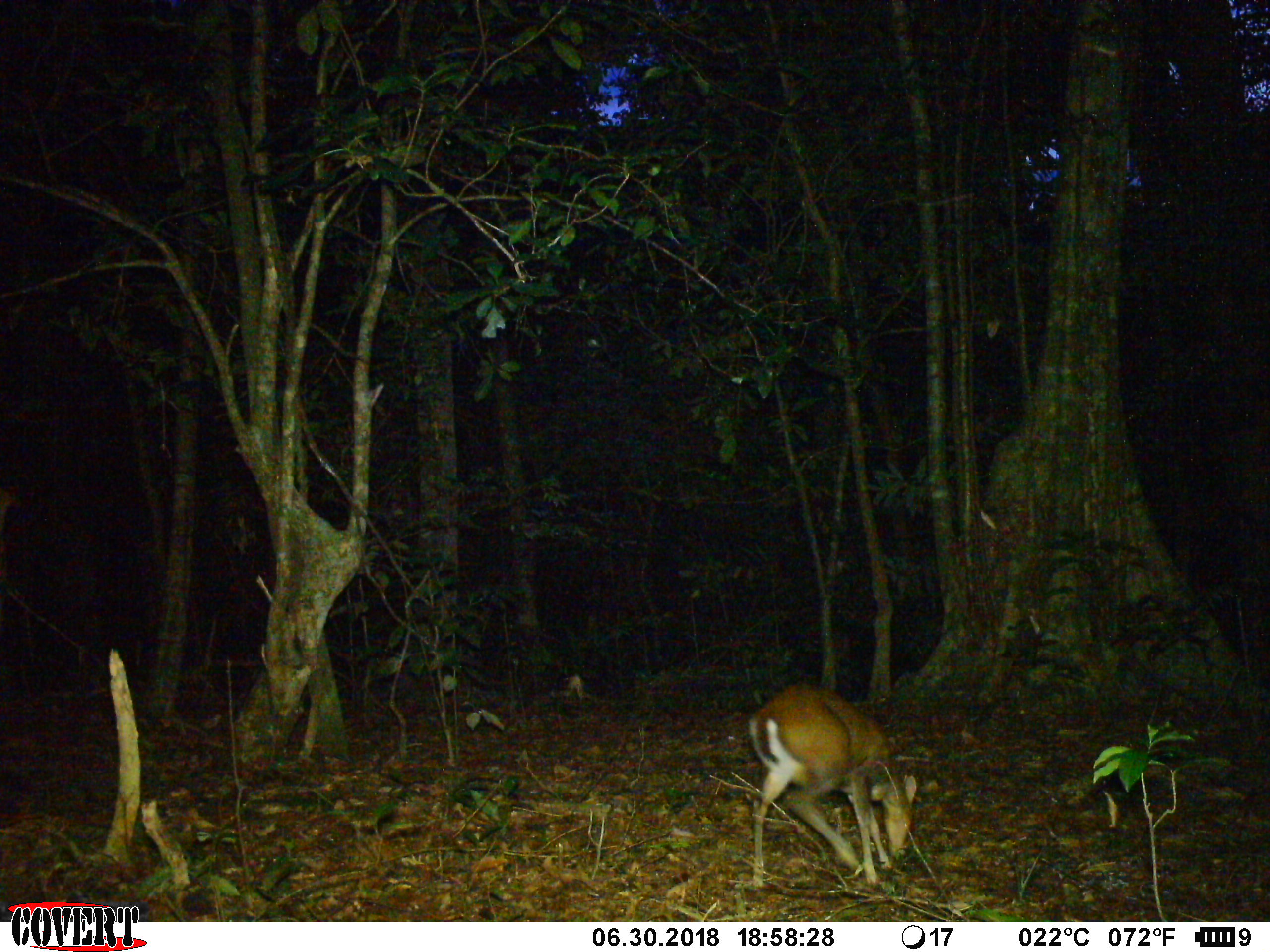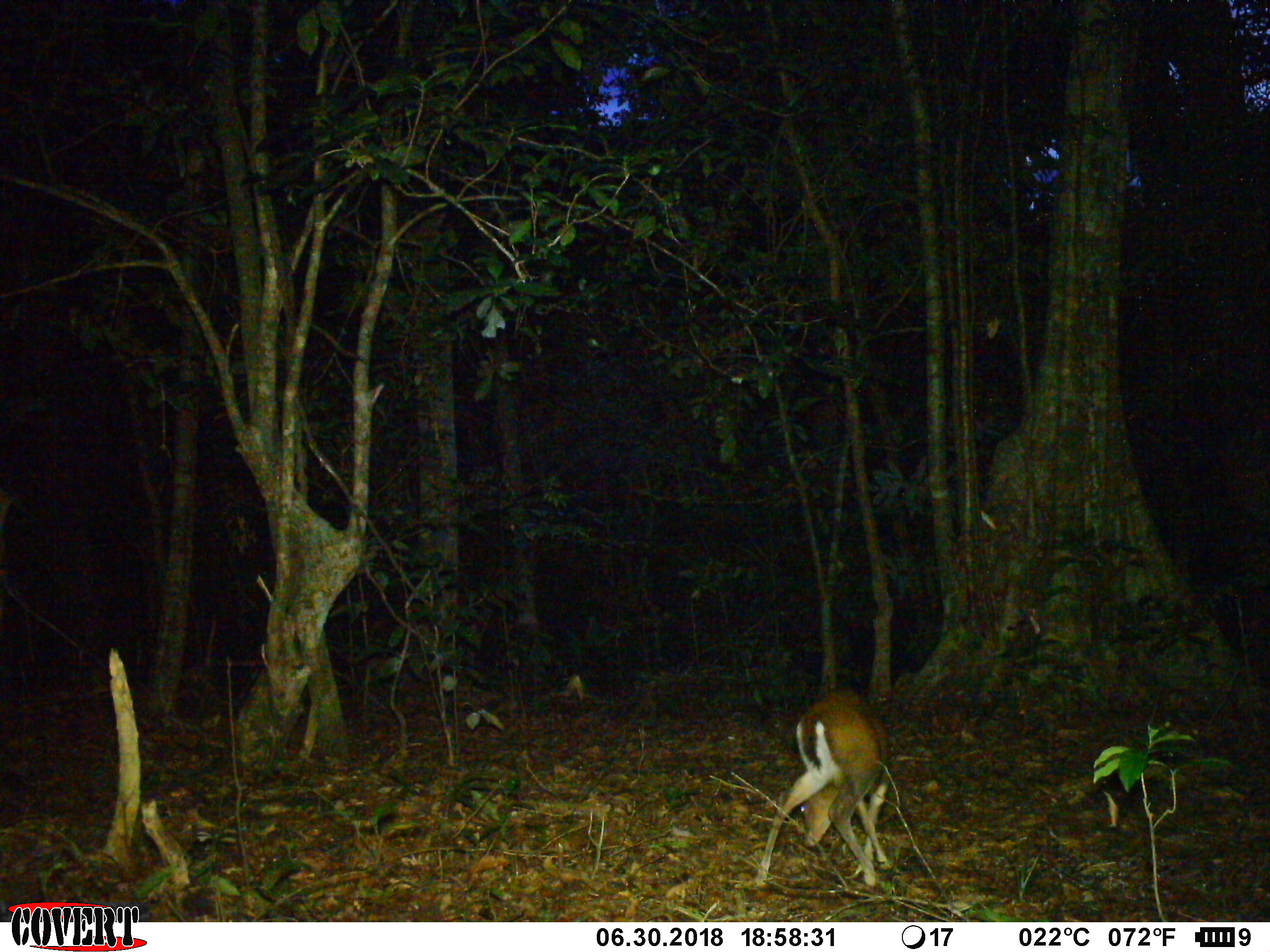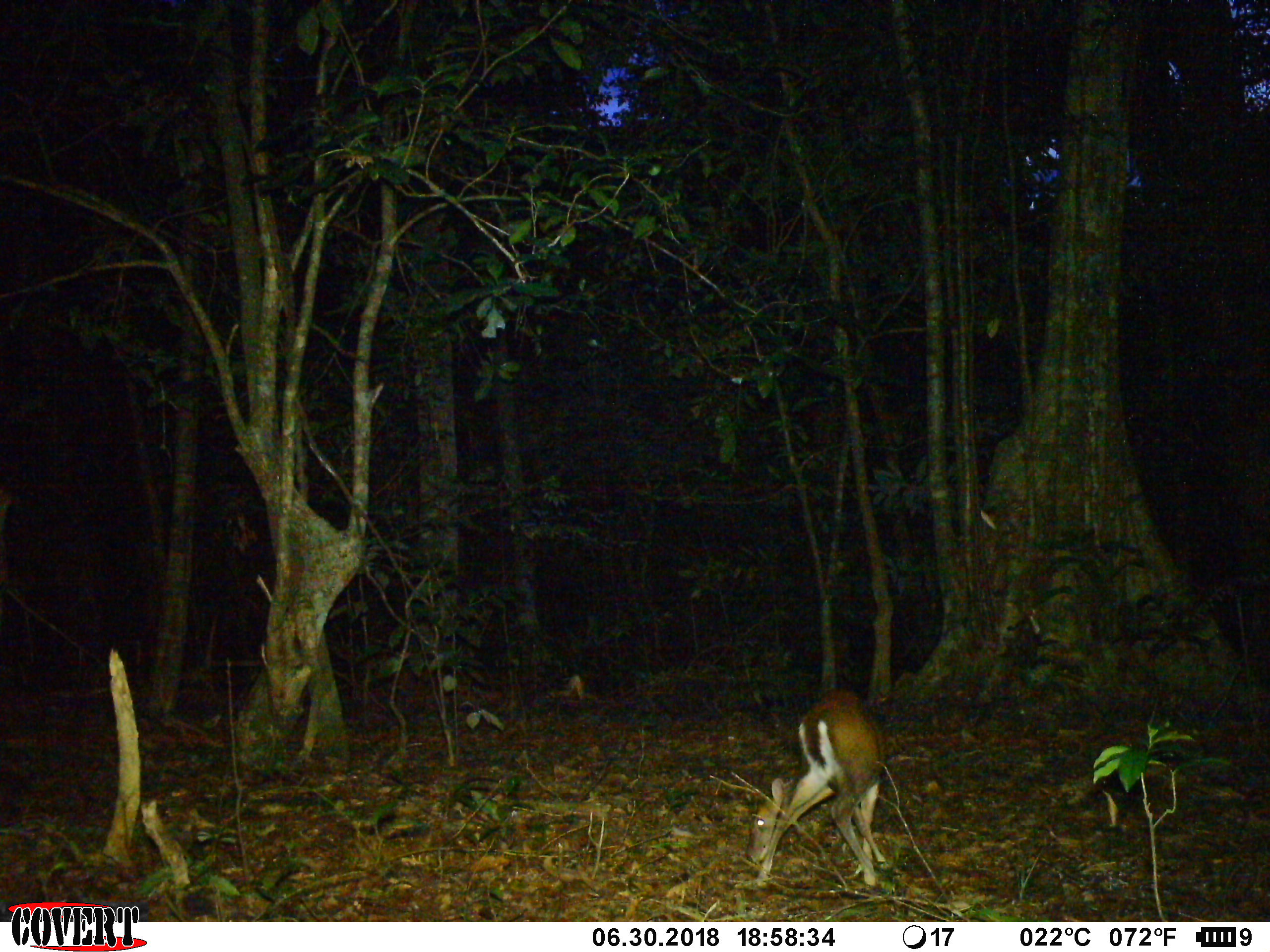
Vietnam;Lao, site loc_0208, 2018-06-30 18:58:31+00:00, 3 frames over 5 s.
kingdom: Animalia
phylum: Chordata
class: Mammalia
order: Artiodactyla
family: Cervidae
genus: Muntiacus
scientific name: Muntiacus rooseveltorum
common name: roosevelt's muntjac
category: roosevelts muntjac group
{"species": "roosevelts muntjac group (roosevelt's muntjac) (Muntiacus rooseveltorum)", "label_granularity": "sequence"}